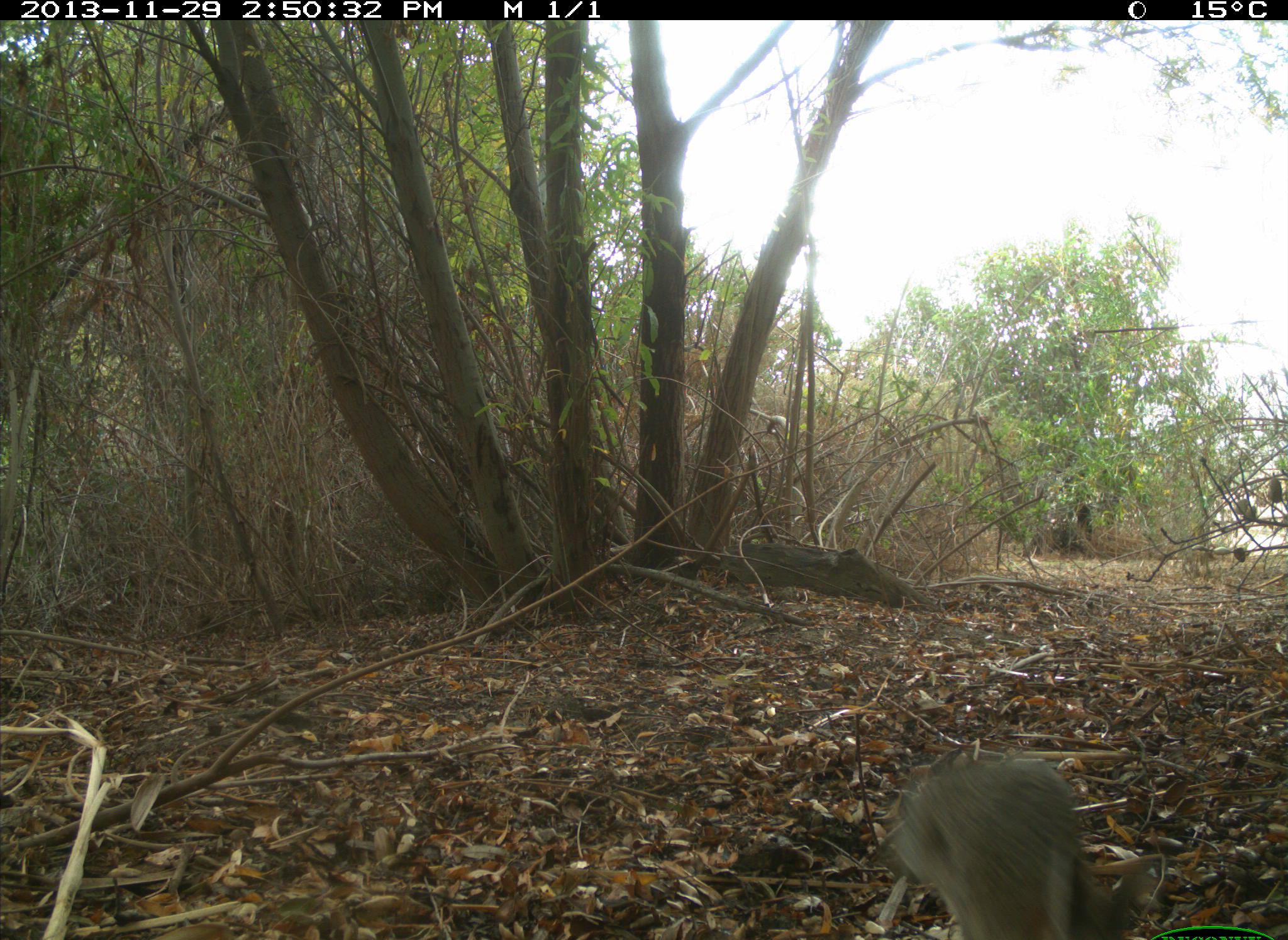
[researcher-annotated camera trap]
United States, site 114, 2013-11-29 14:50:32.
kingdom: Animalia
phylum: Chordata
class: Mammalia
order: Lagomorpha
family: Leporidae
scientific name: Leporidae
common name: rabbits and hares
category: rabbit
Rabbit (rabbits and hares) (Leporidae).